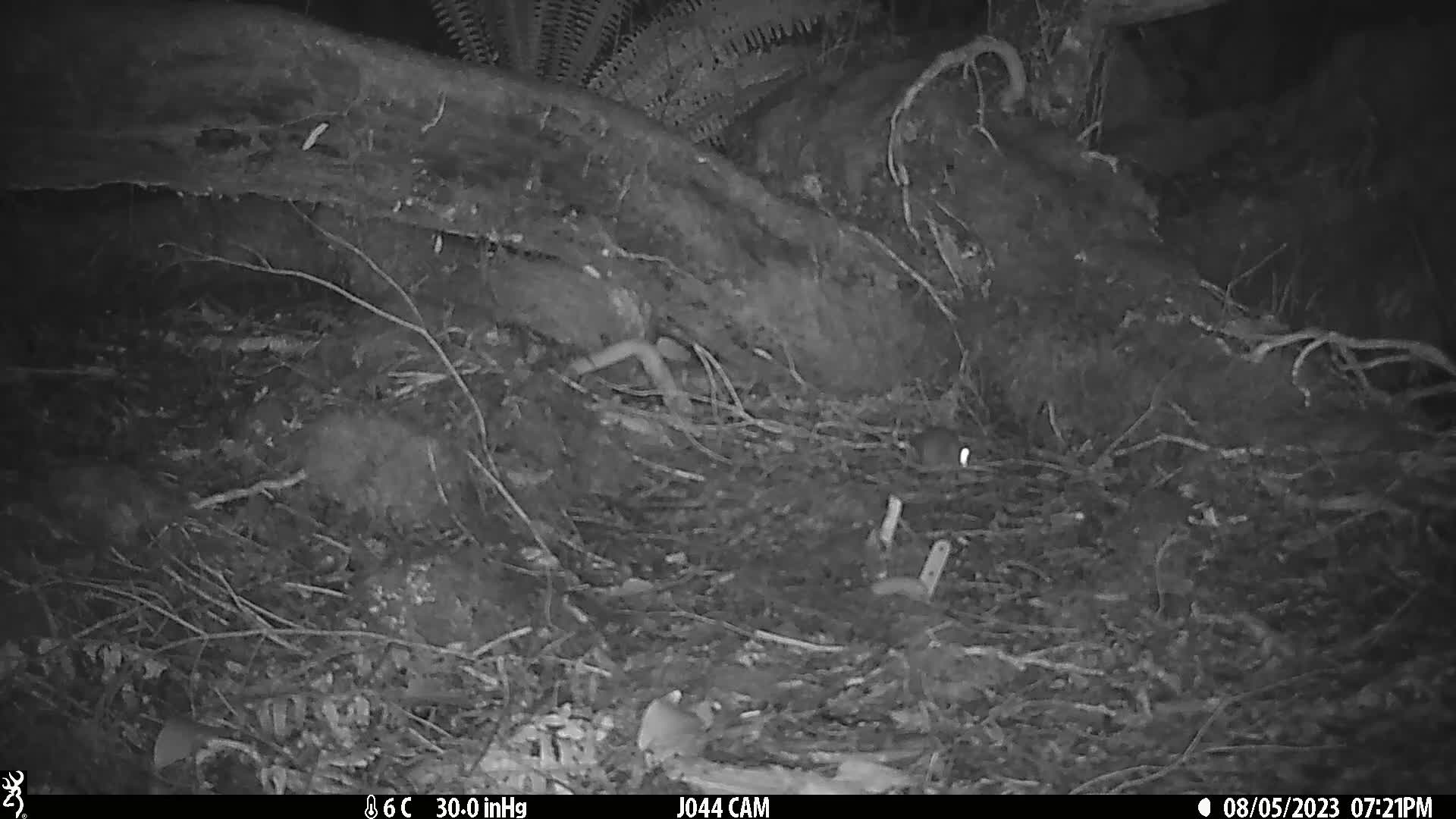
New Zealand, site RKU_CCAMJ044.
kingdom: Animalia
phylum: Chordata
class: Mammalia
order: Rodentia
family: Muridae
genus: Rattus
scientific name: Rattus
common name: rat